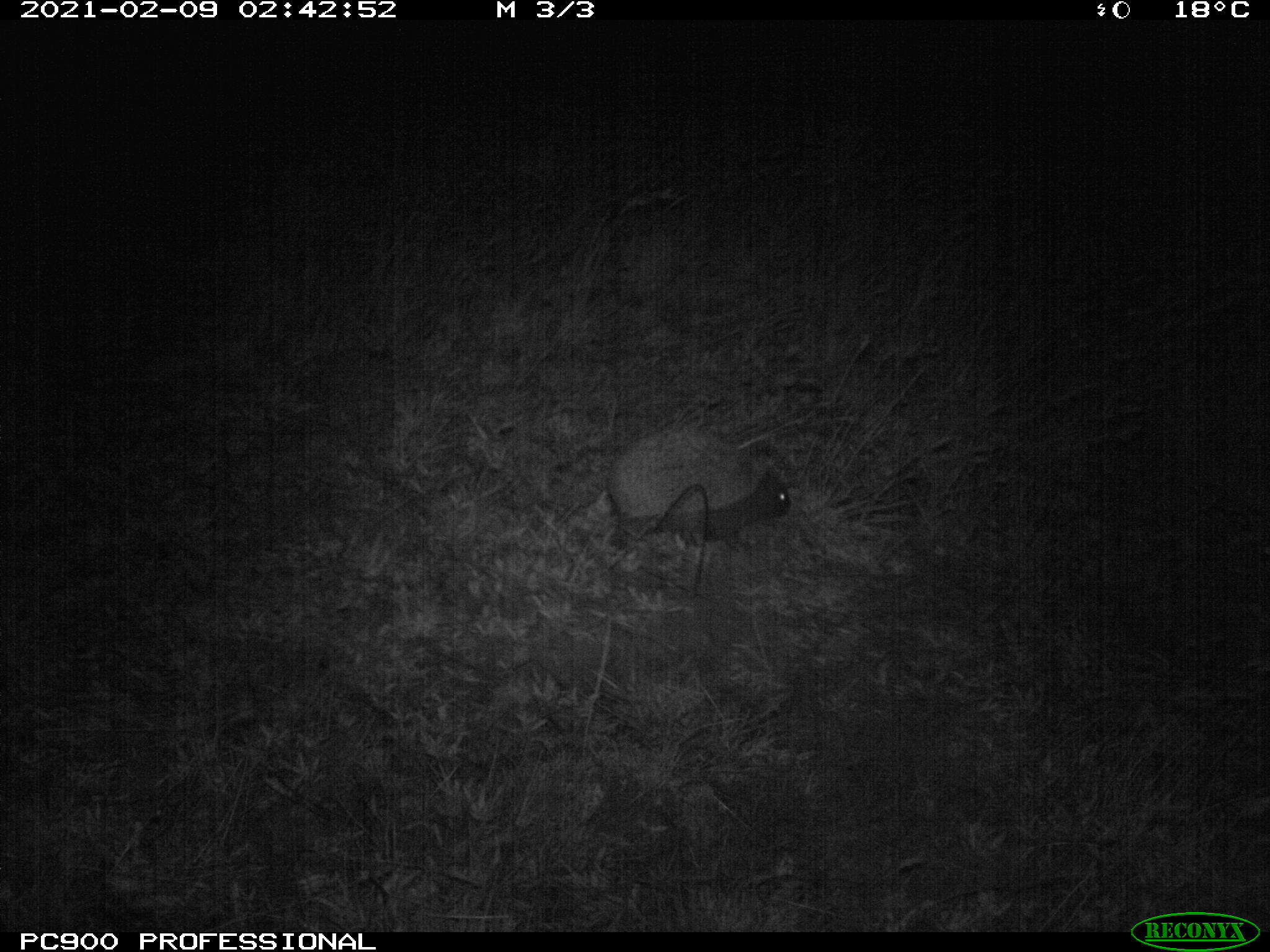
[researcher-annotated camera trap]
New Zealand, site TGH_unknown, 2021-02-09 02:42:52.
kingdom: Animalia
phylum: Chordata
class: Mammalia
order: Eulipotyphla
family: Erinaceidae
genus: Erinaceus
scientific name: Erinaceus europaeus europaeus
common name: european hedgehog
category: hedgehog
Hedgehog (european hedgehog) (Erinaceus europaeus europaeus).